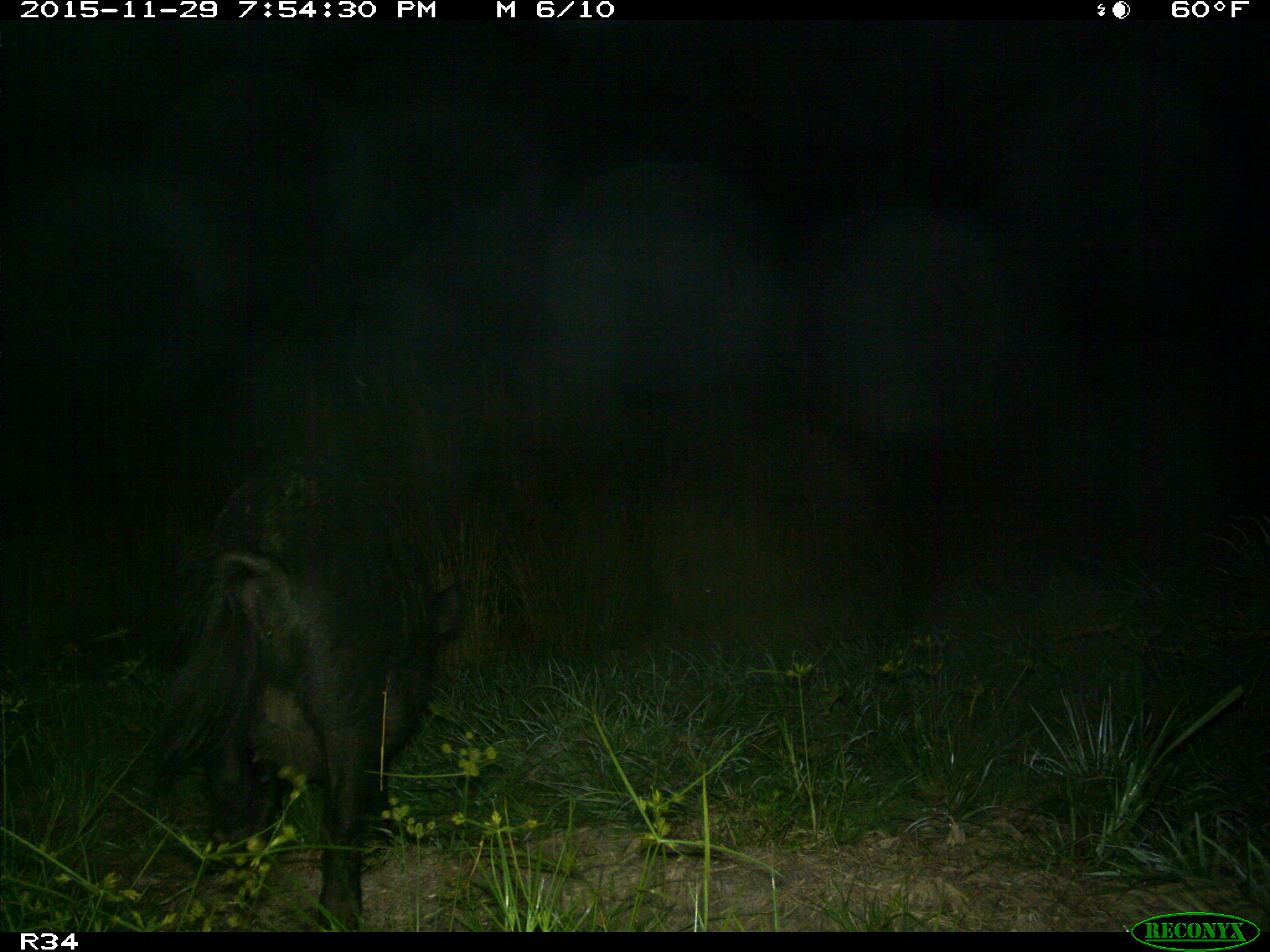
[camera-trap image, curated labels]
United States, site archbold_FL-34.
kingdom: Animalia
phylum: Chordata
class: Mammalia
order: Artiodactyla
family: Suidae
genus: Sus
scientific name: Sus scrofa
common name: wild boar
Sus scrofa (wild boar).